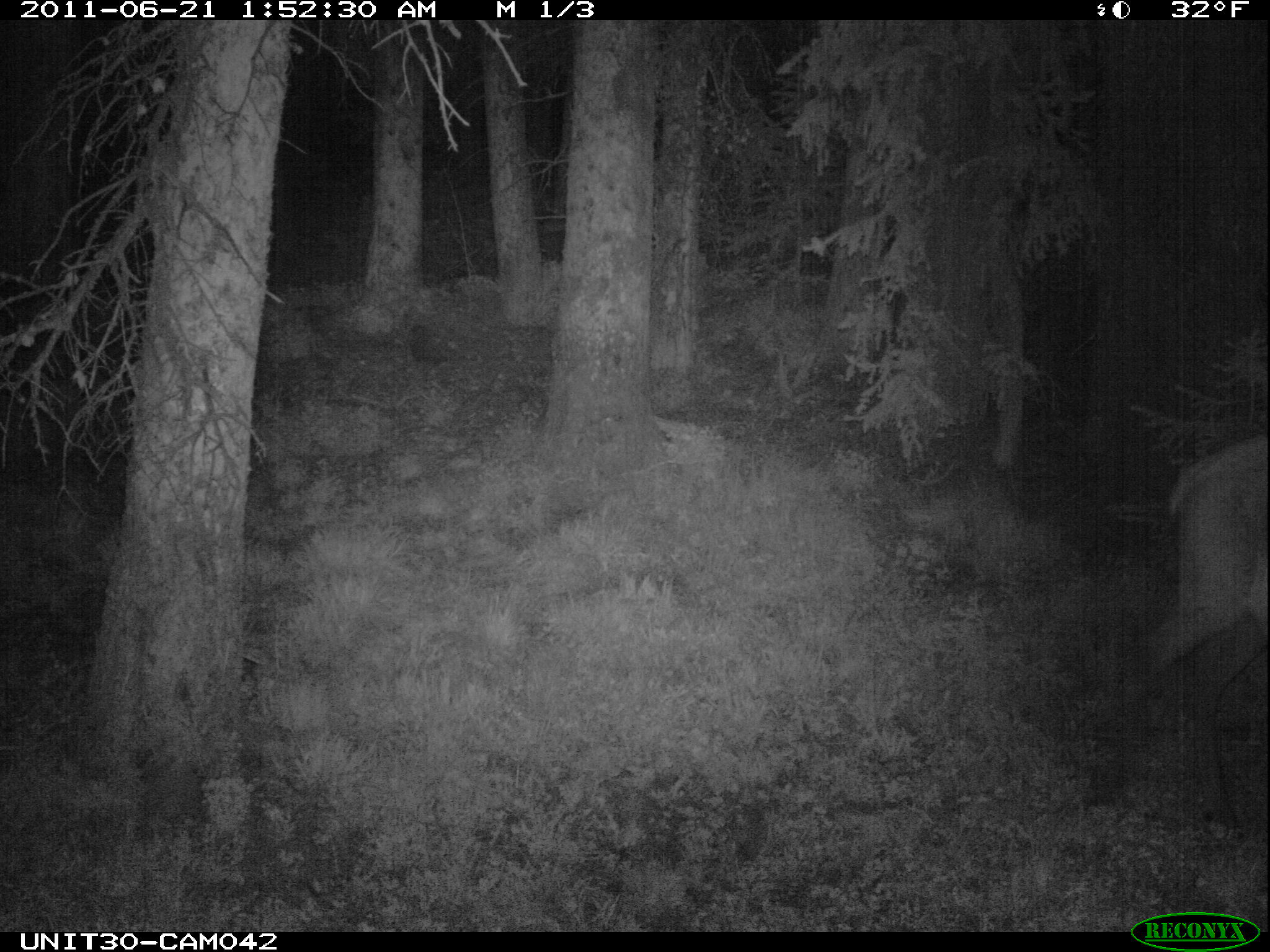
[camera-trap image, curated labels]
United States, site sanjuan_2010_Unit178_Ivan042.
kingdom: Animalia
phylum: Chordata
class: Mammalia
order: Artiodactyla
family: Cervidae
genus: Cervus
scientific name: Cervus elaphus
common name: red deer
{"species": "Cervus elaphus (red deer)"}